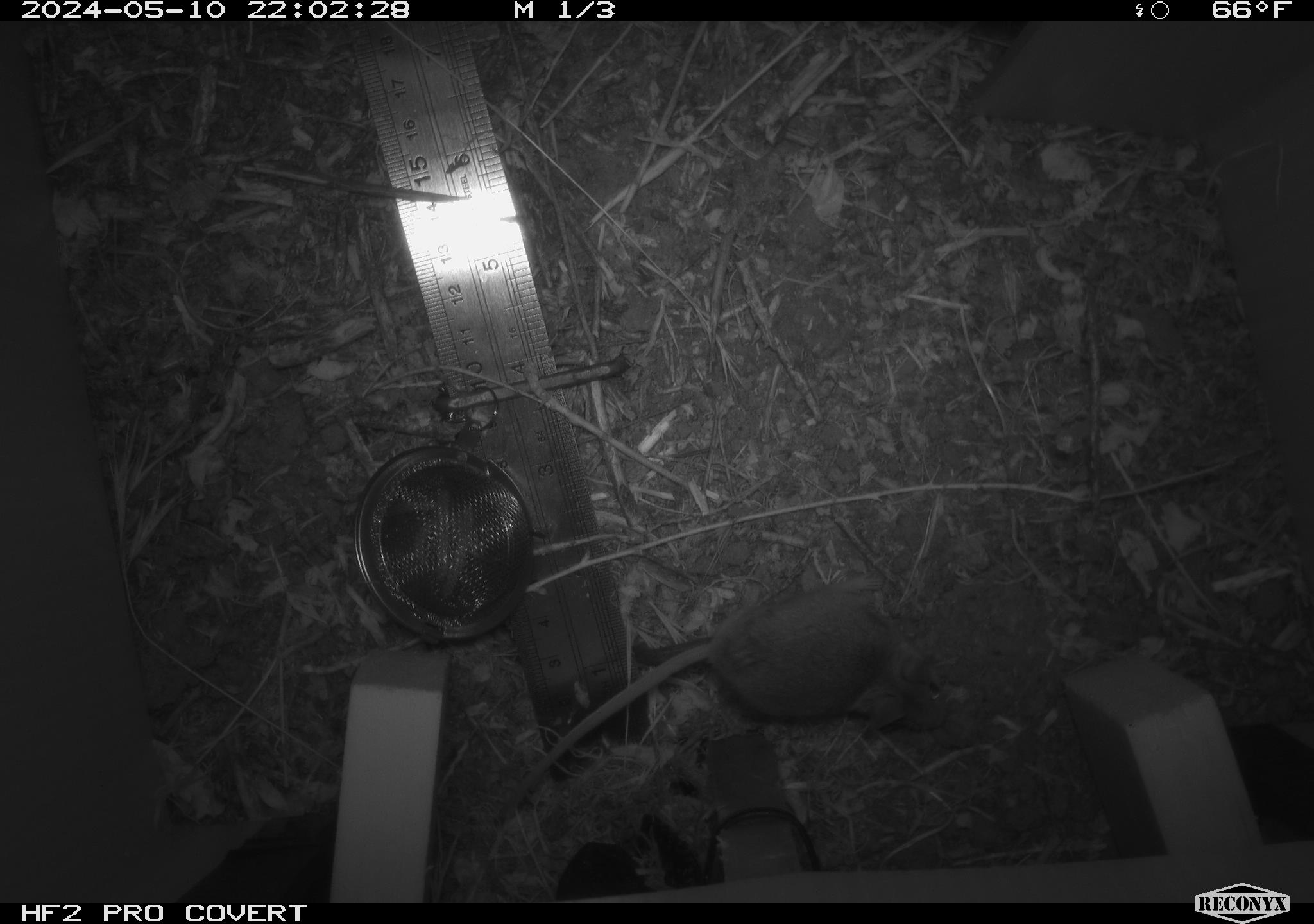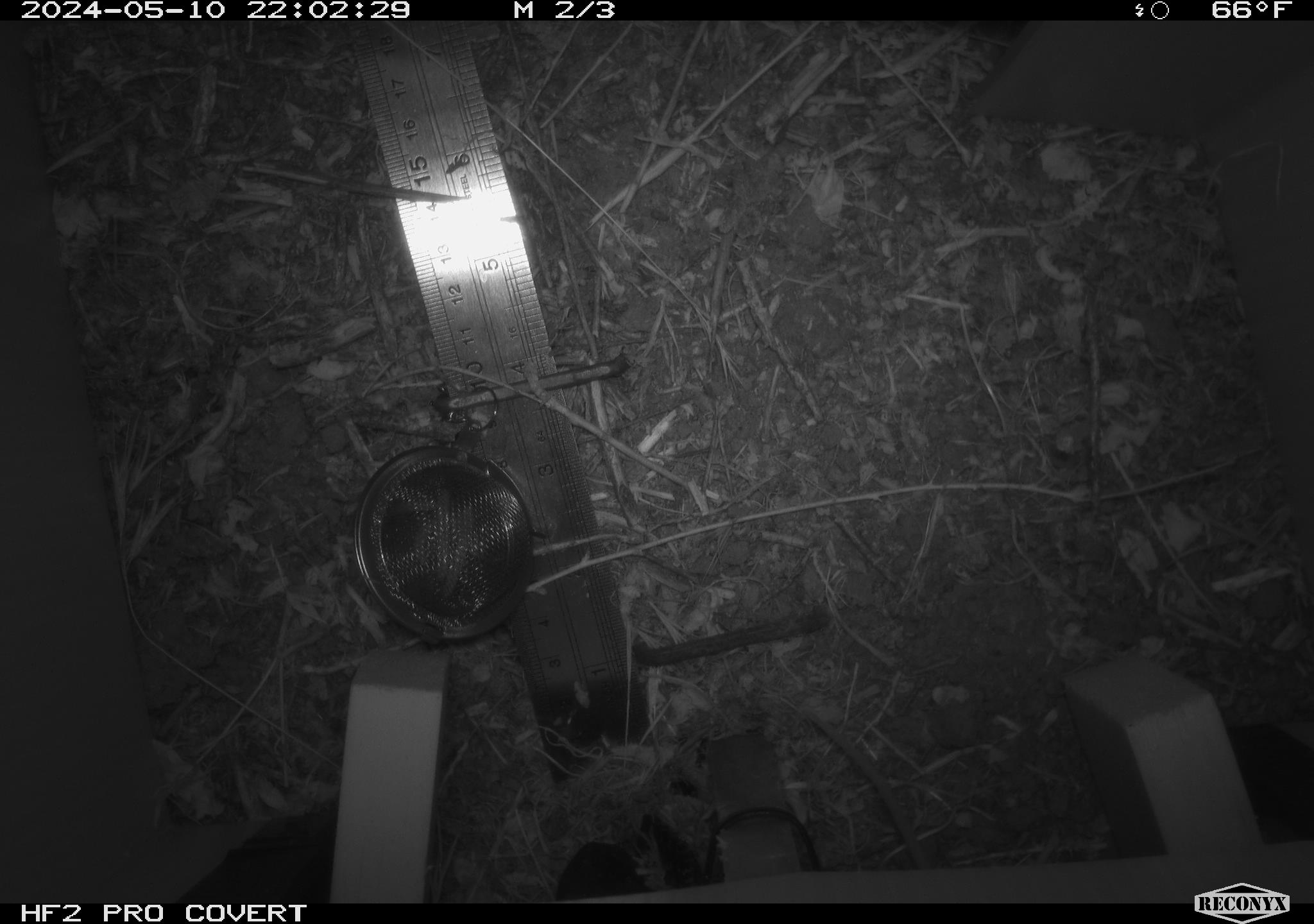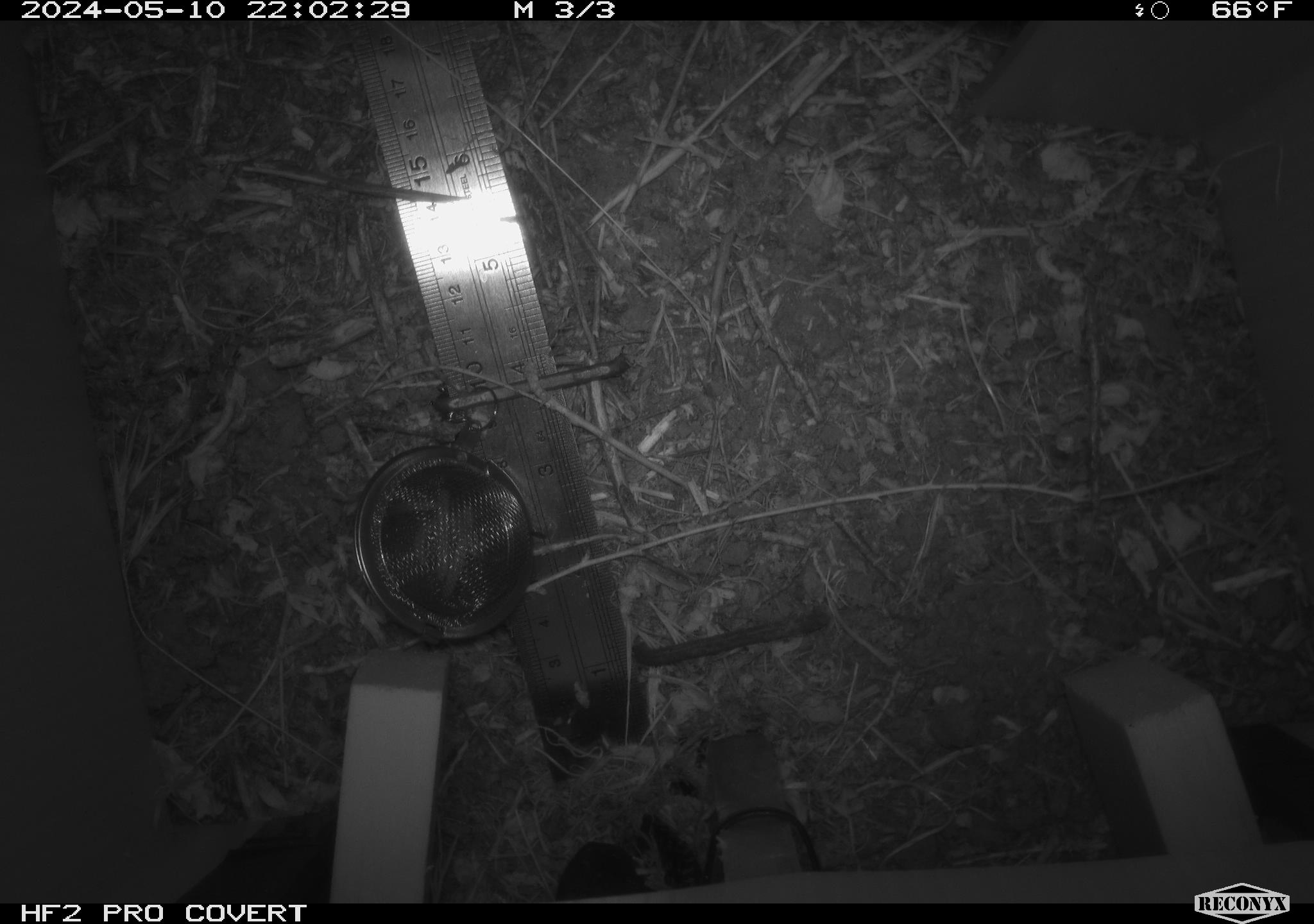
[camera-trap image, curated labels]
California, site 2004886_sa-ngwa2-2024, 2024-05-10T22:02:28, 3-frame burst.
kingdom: Animalia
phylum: Chordata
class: Mammalia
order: Rodentia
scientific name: Rodentia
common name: mouse species